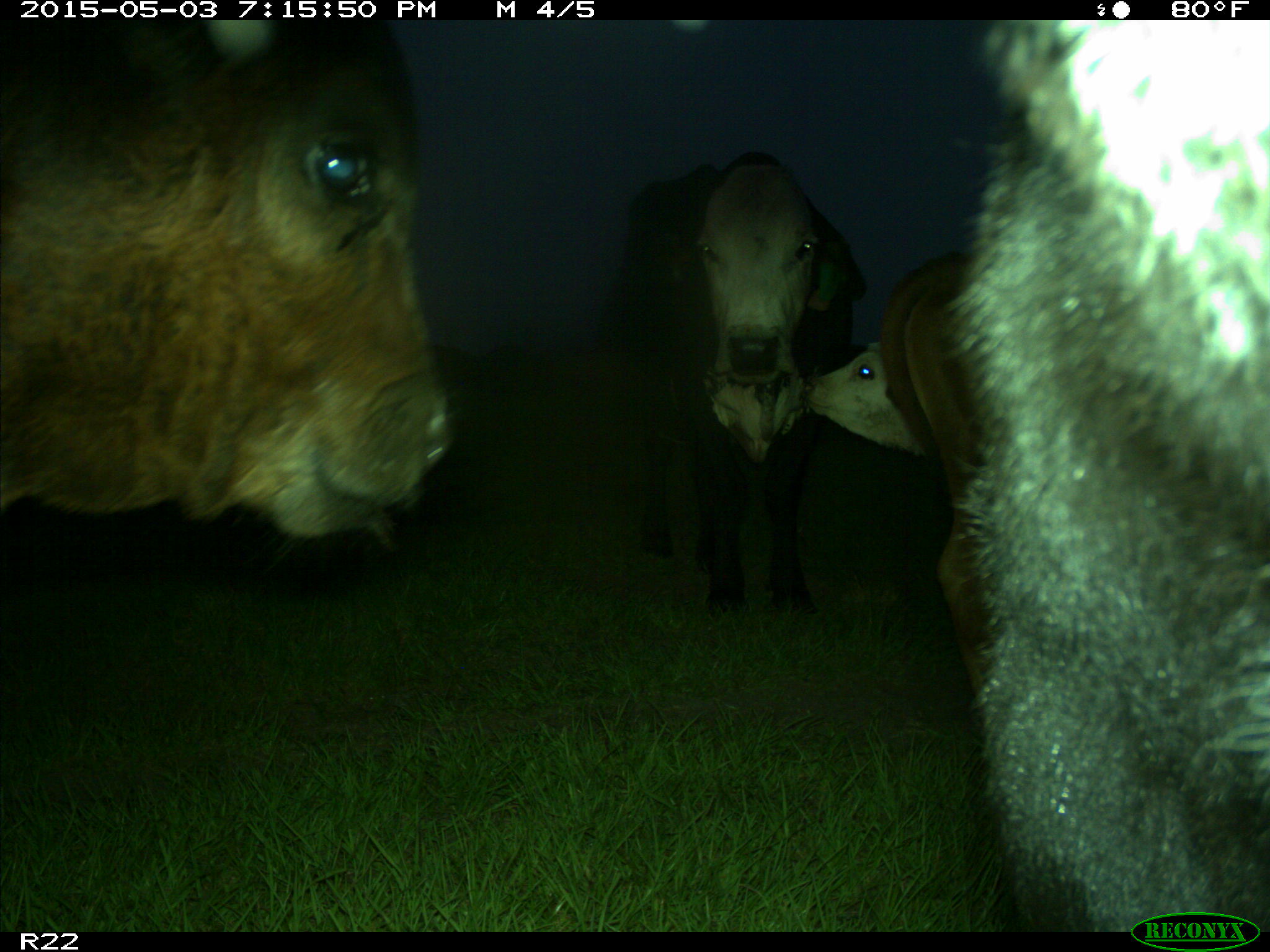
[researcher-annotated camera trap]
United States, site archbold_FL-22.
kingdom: Animalia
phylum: Chordata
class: Mammalia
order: Artiodactyla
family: Bovidae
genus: Bos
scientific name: Bos taurus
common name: domestic cow